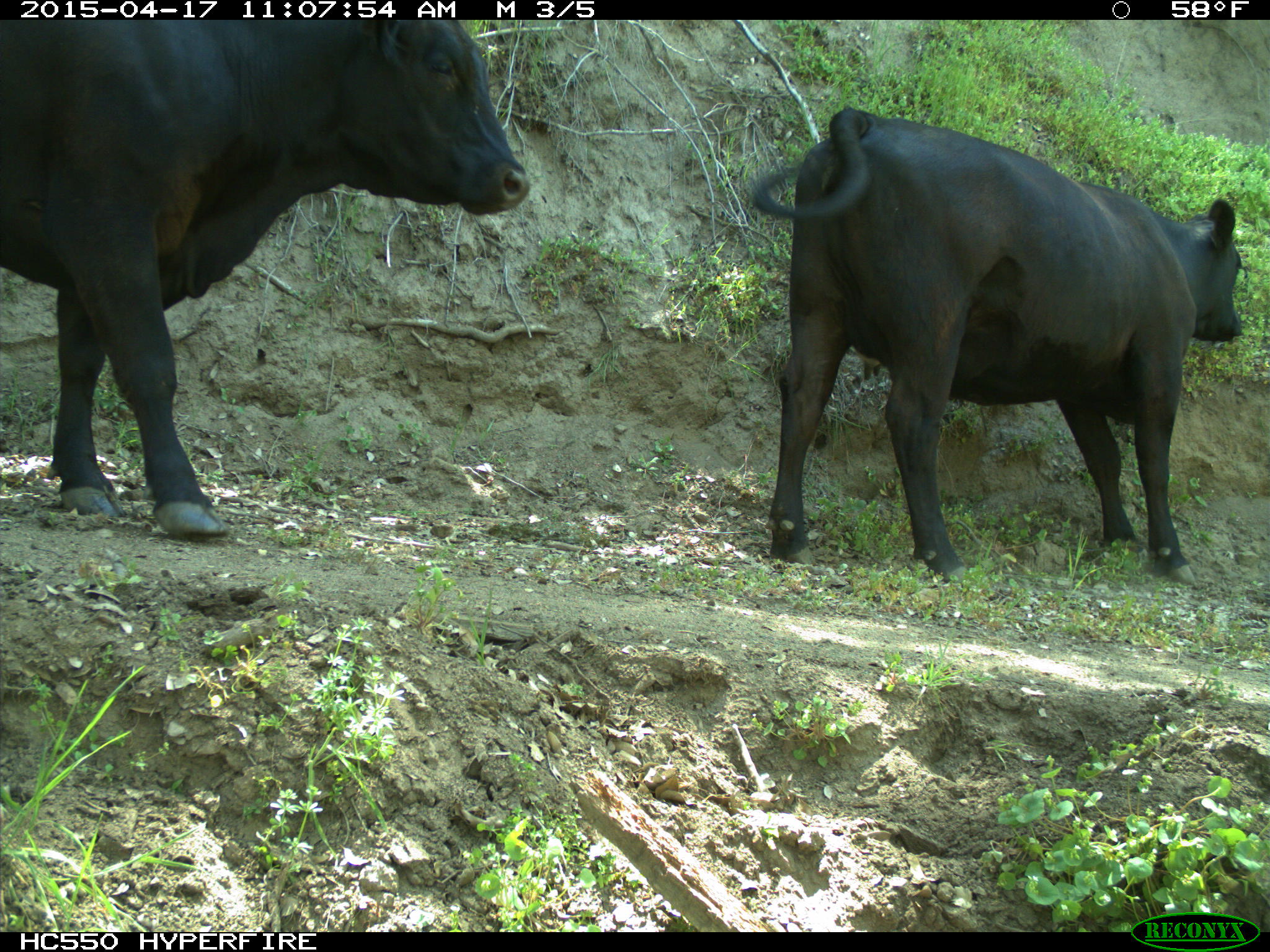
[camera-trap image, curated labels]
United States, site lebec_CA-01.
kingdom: Animalia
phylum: Chordata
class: Mammalia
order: Artiodactyla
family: Bovidae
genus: Bos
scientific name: Bos taurus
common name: domestic cow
Bos taurus (domestic cow).